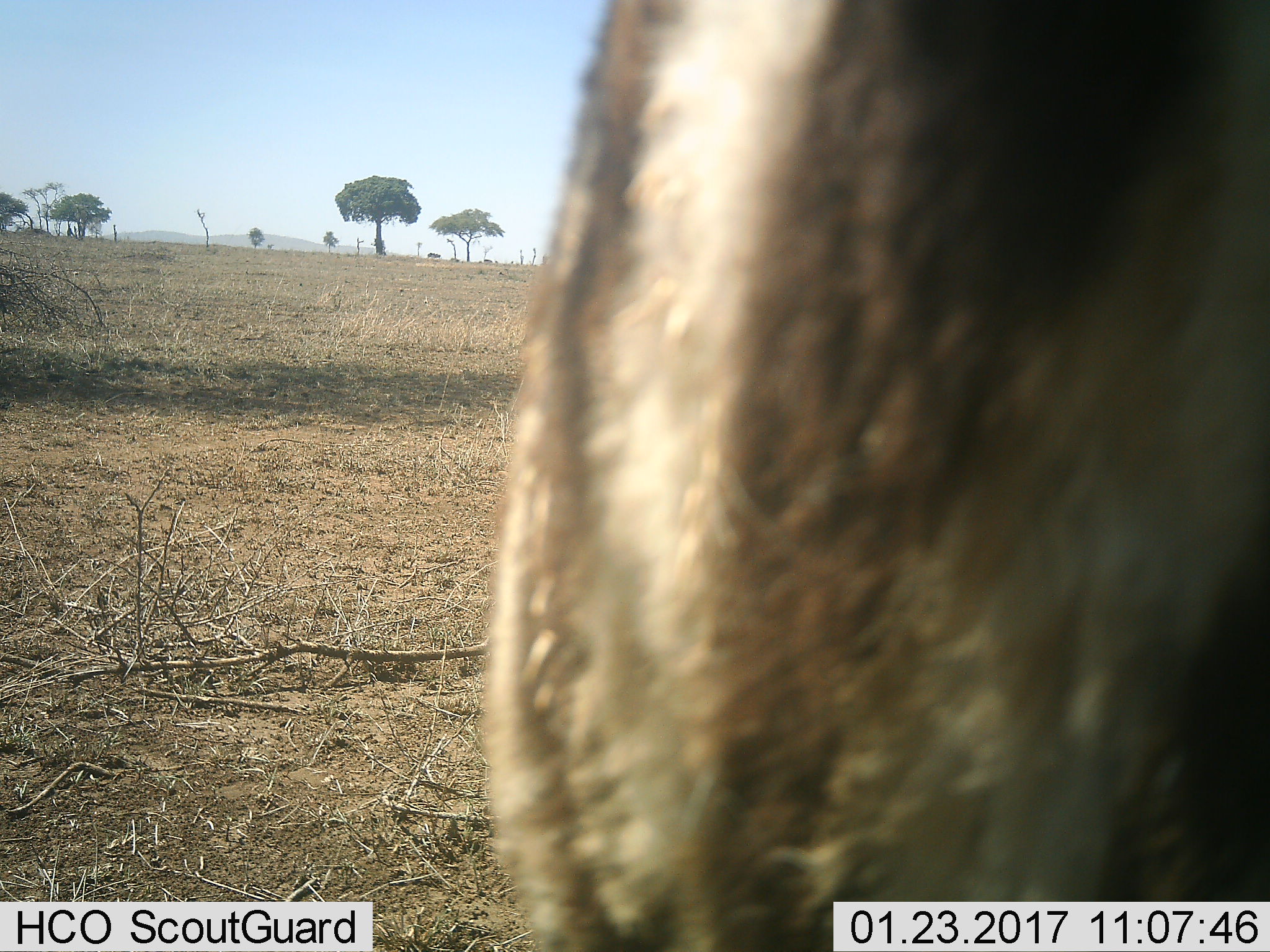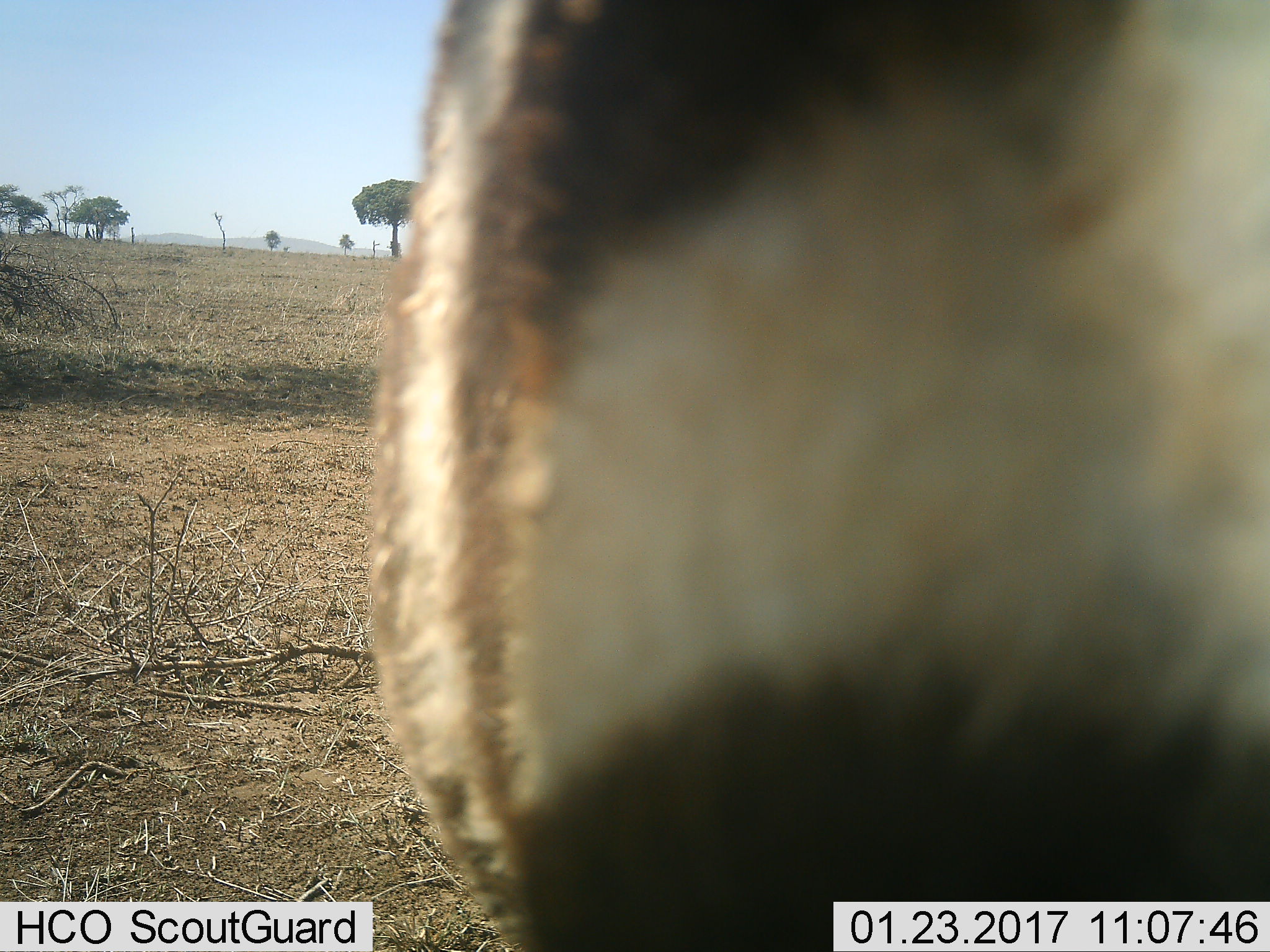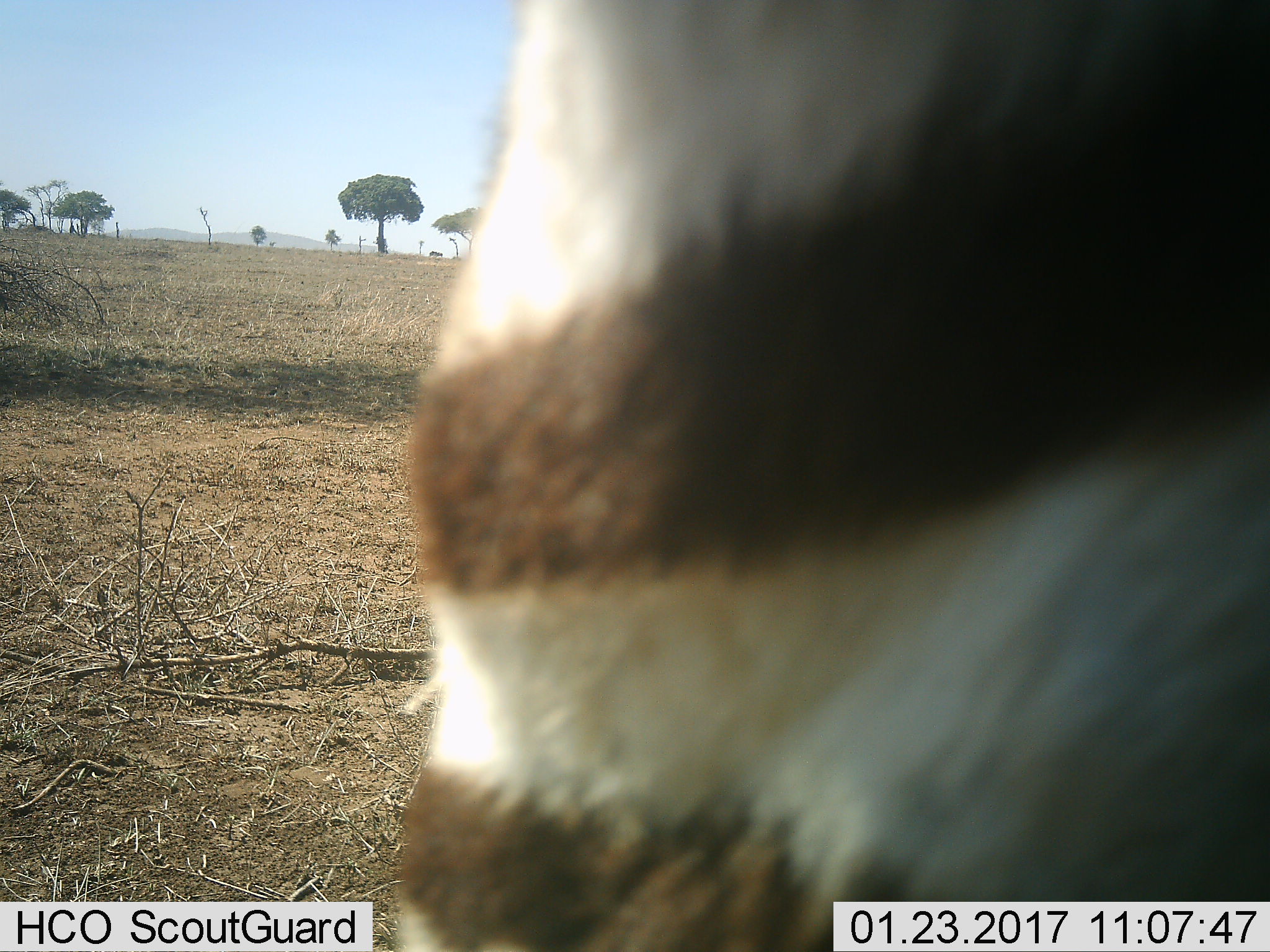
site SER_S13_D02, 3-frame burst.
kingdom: Animalia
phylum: Chordata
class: Mammalia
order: Perissodactyla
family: Equidae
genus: Equus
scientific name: Equus quagga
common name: plains zebra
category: zebraplains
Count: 1.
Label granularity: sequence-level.